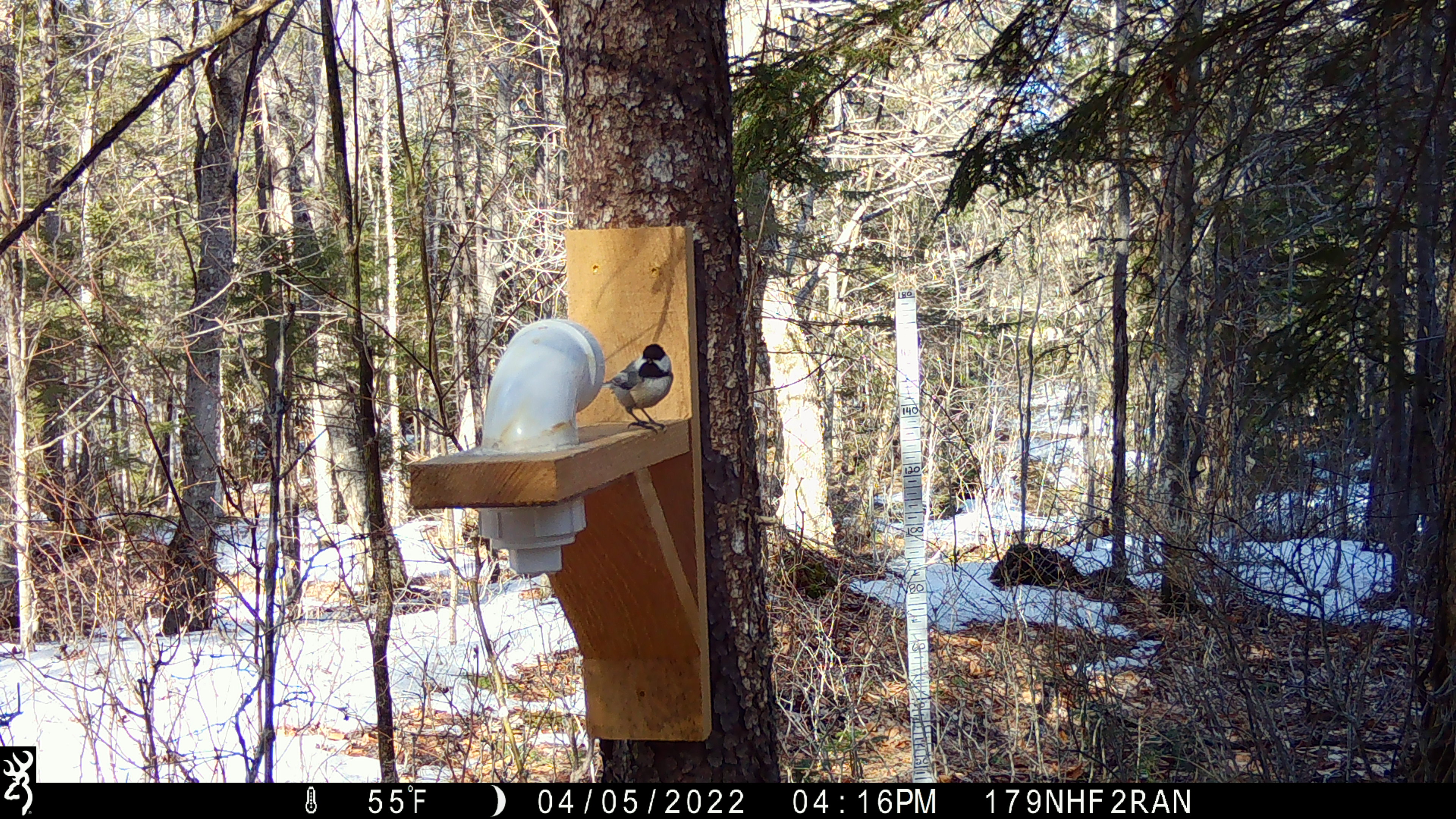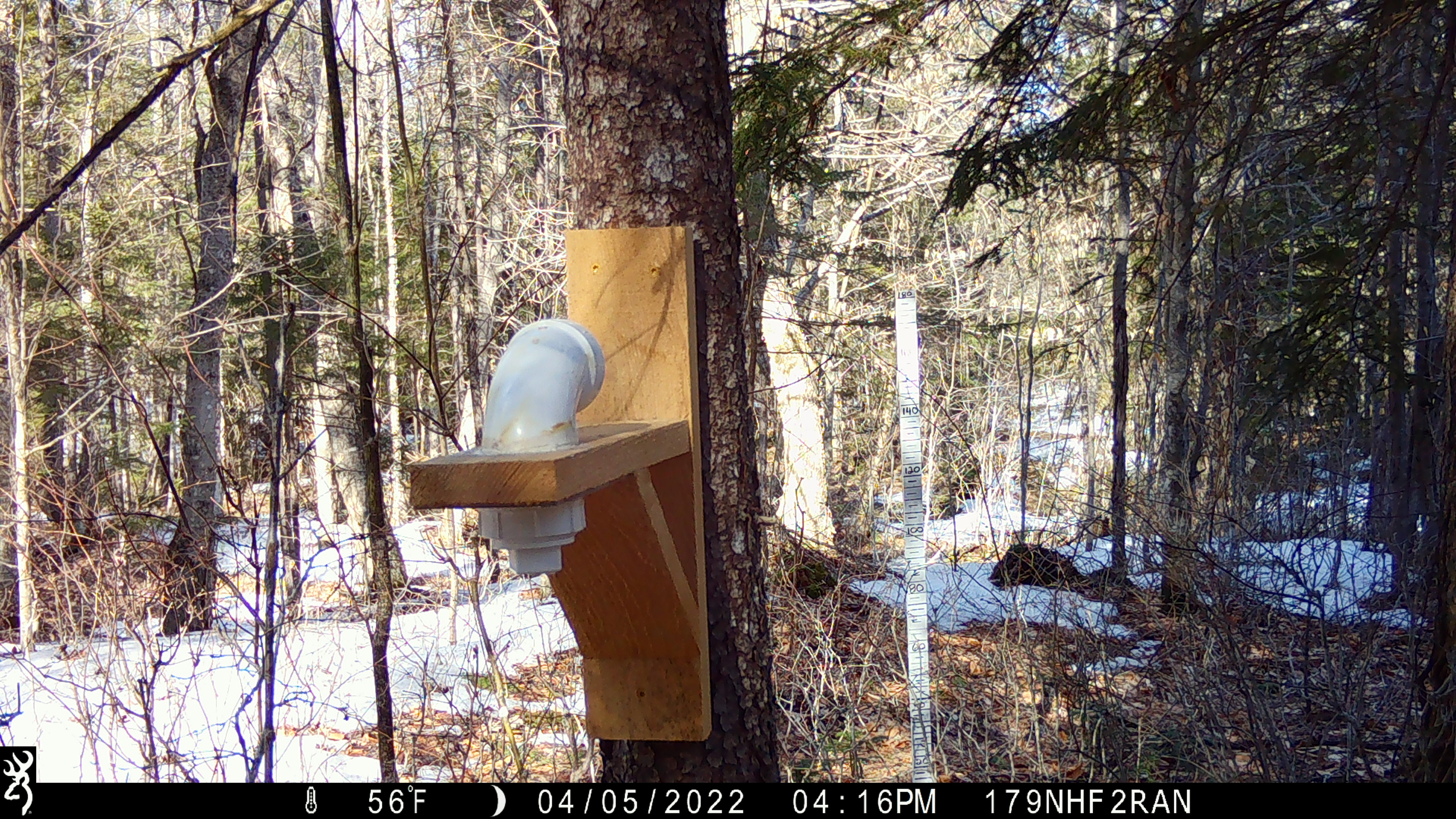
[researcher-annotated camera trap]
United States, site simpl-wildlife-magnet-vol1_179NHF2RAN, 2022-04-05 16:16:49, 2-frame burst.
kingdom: Animalia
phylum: Chordata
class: Aves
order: Passeriformes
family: Paridae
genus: Poecile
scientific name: Poecile atricapillus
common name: black-capped chickadee